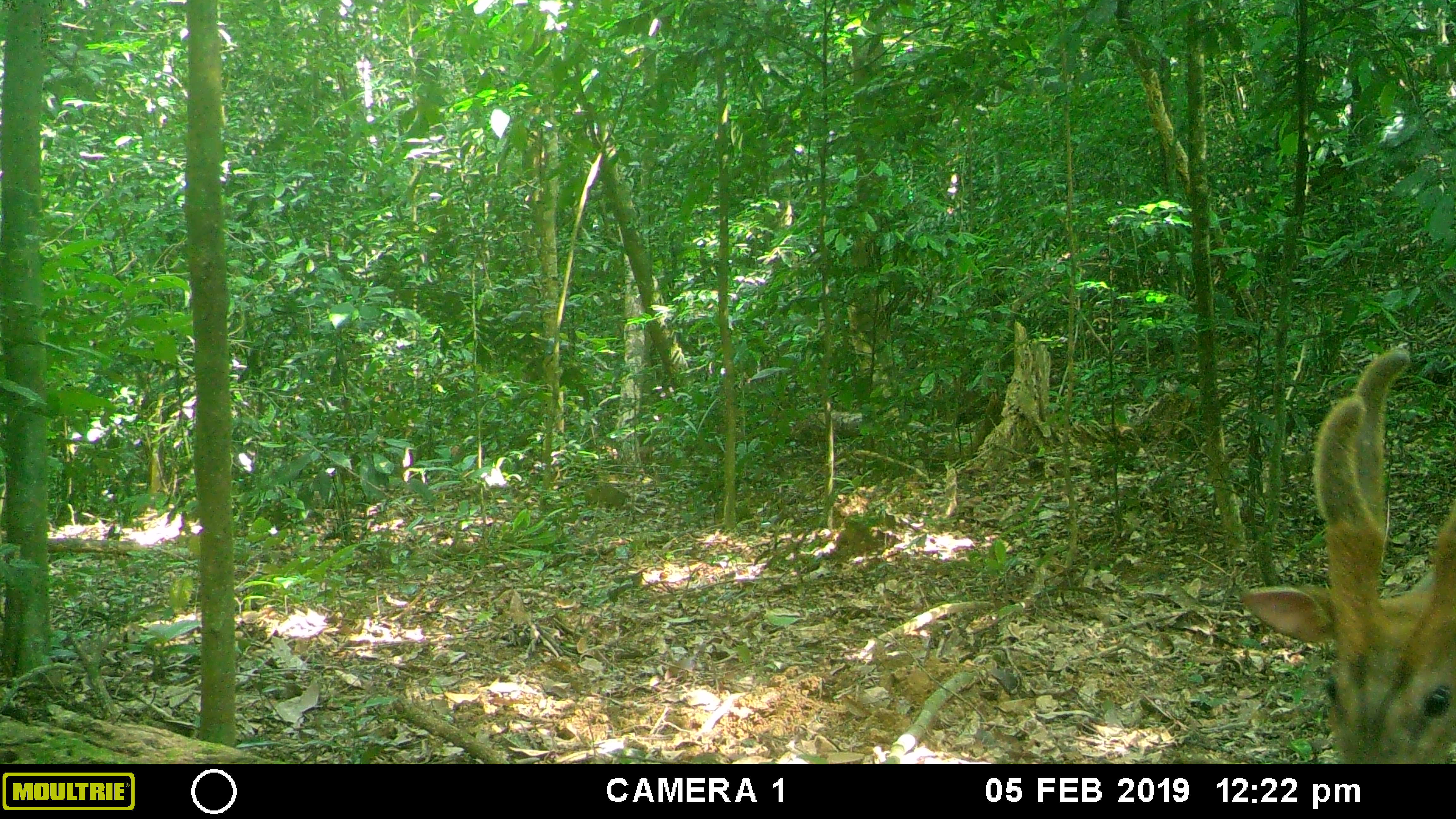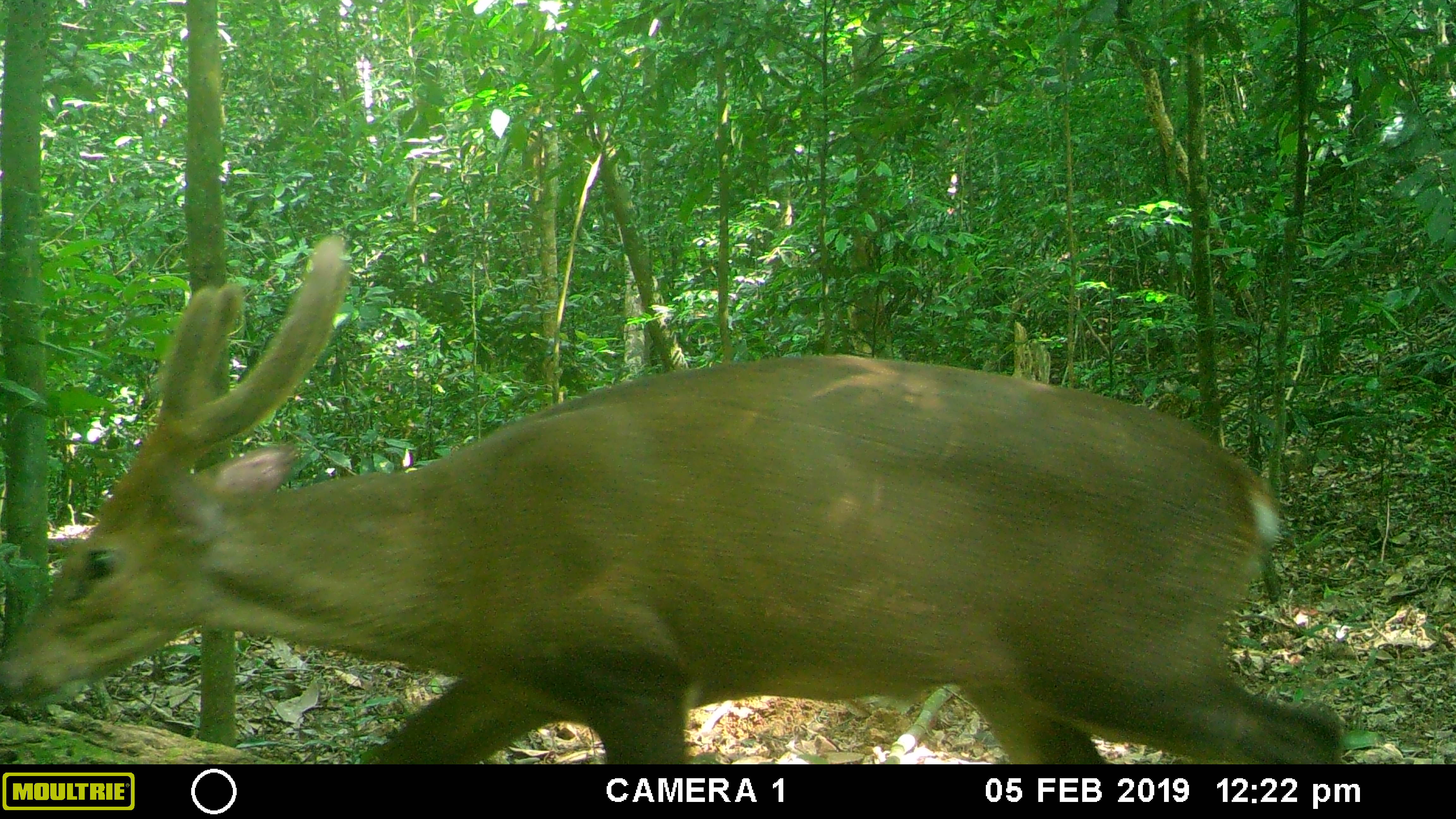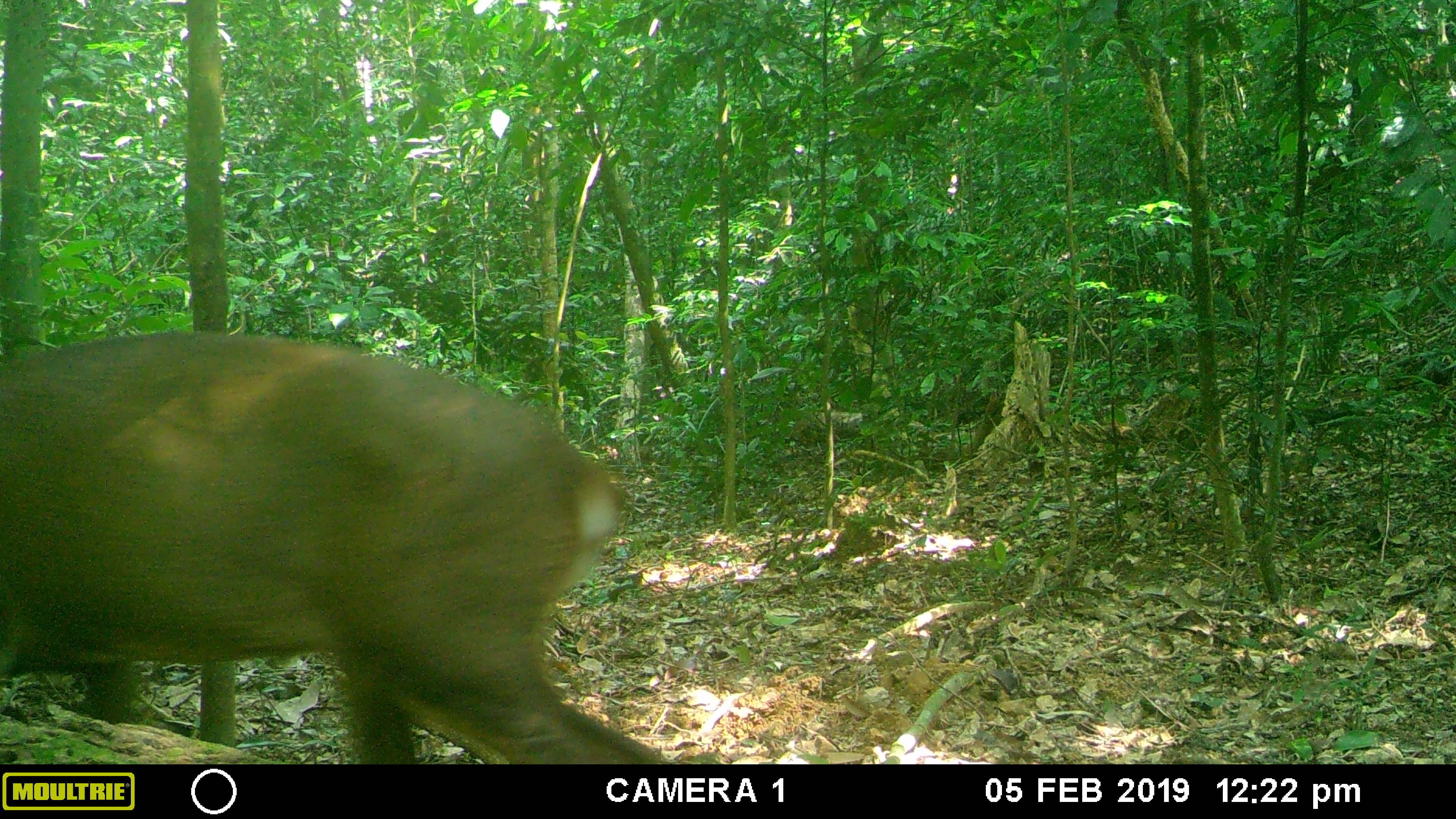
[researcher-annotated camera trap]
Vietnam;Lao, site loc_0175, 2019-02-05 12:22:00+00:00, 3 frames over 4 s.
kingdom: Animalia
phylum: Chordata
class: Mammalia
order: Artiodactyla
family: Cervidae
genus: Muntiacus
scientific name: Muntiacus vuquangensis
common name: large-antlered muntjac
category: large antlered muntjac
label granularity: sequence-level